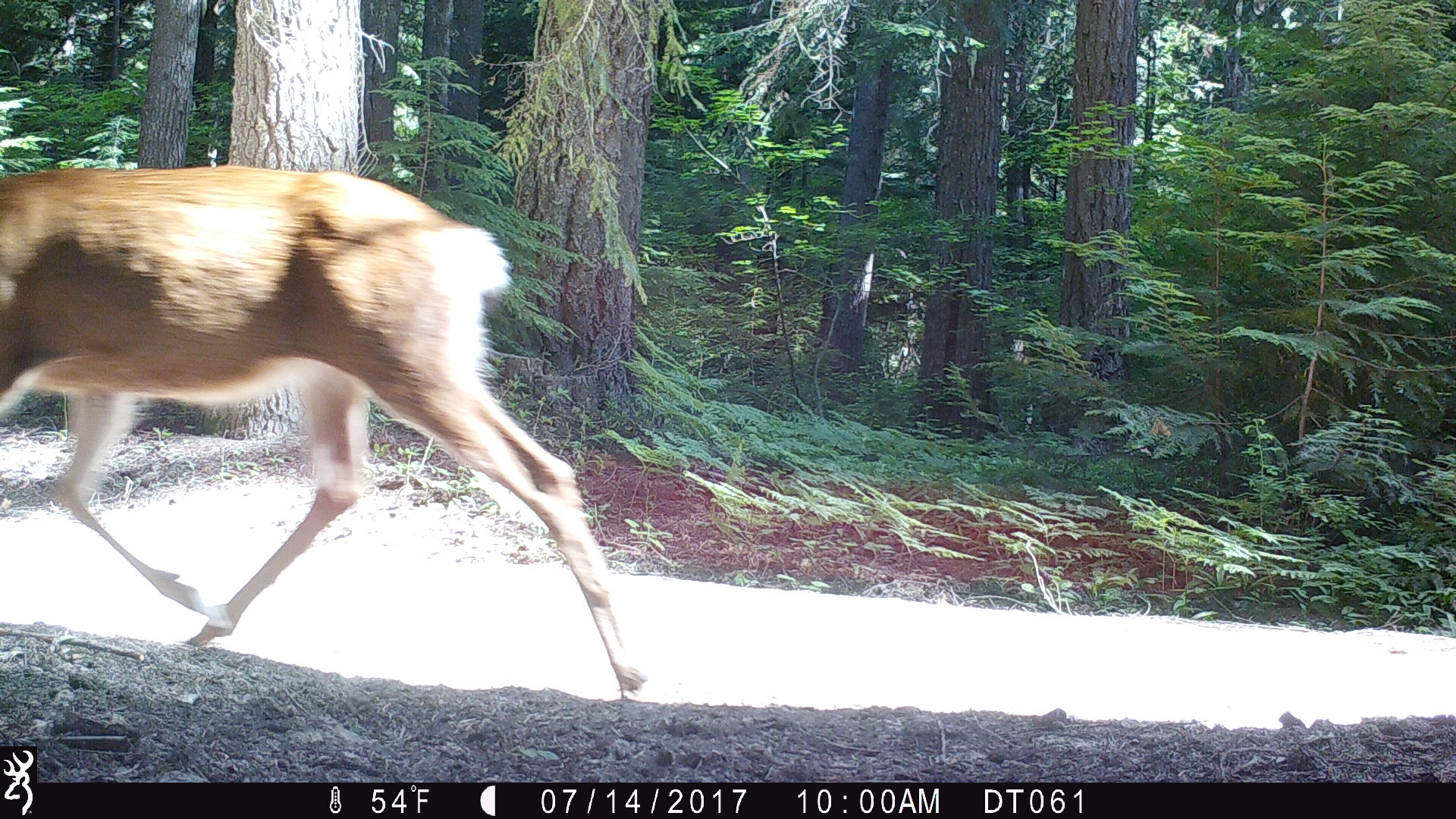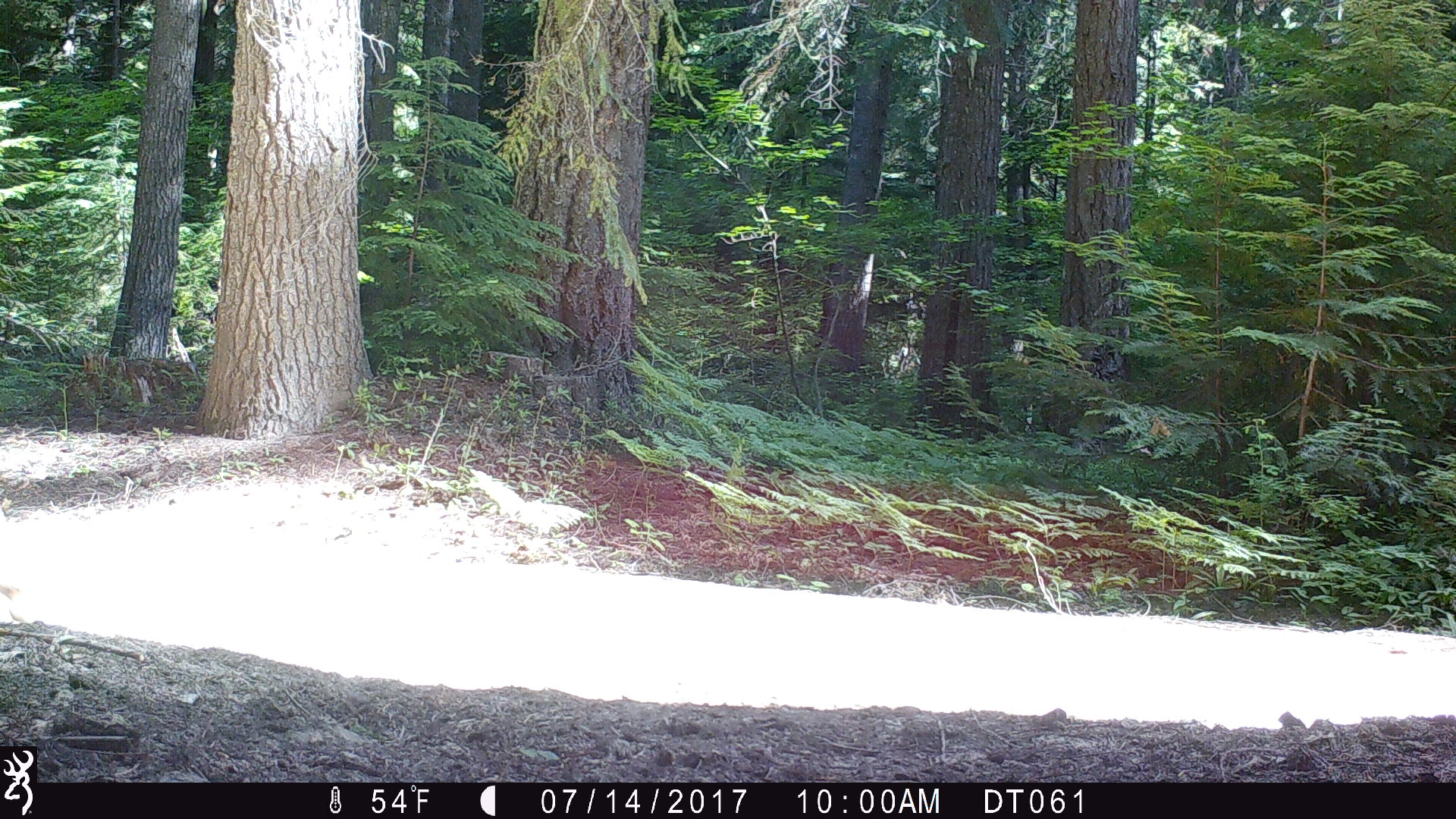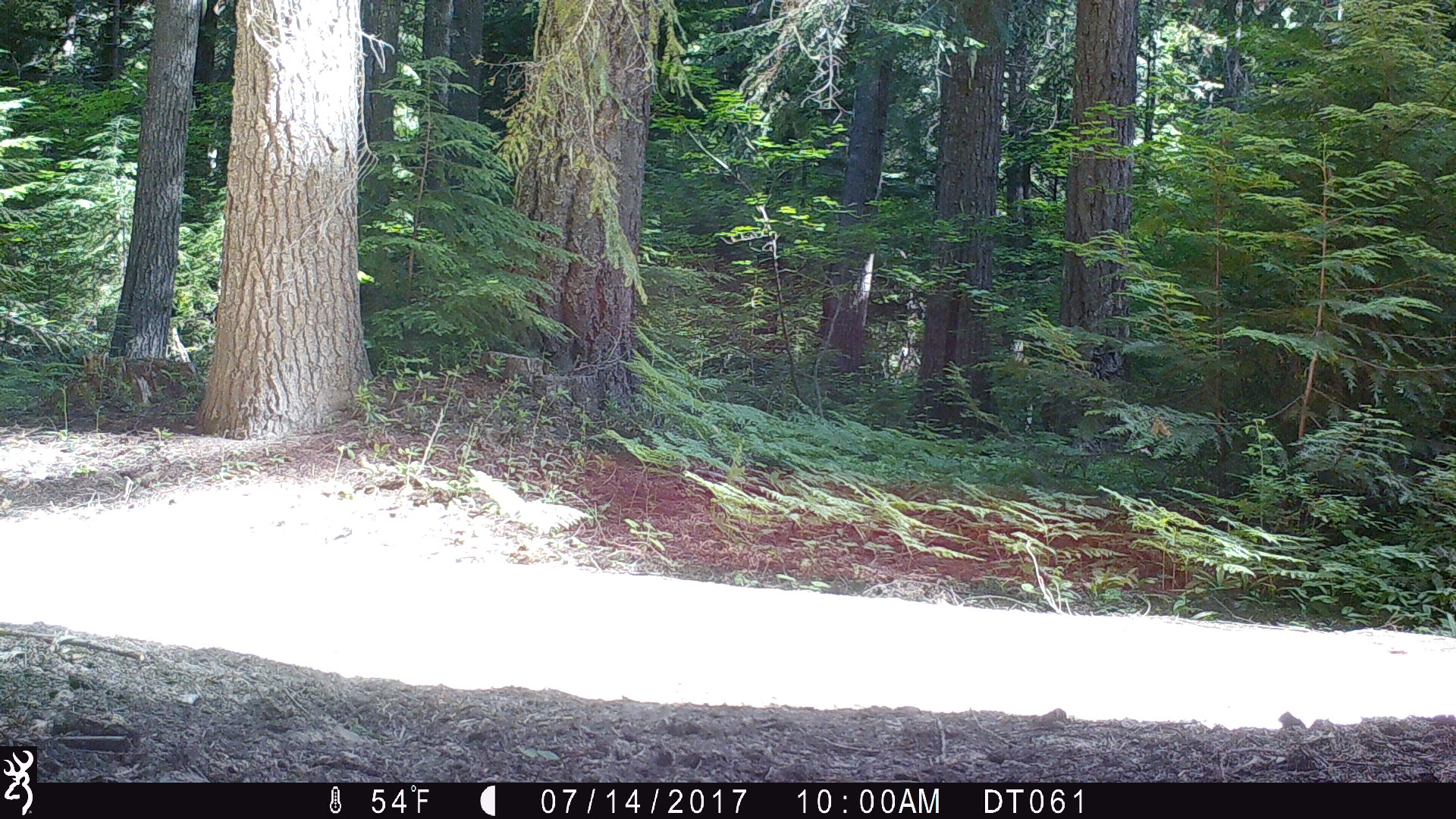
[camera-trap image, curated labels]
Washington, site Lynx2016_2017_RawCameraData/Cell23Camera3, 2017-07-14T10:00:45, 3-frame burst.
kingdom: Animalia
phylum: Chordata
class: Mammalia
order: Artiodactyla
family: Cervidae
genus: Odocoileus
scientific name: Odocoileus hemionus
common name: mule deer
Odocoileus hemionus (mule deer). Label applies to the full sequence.